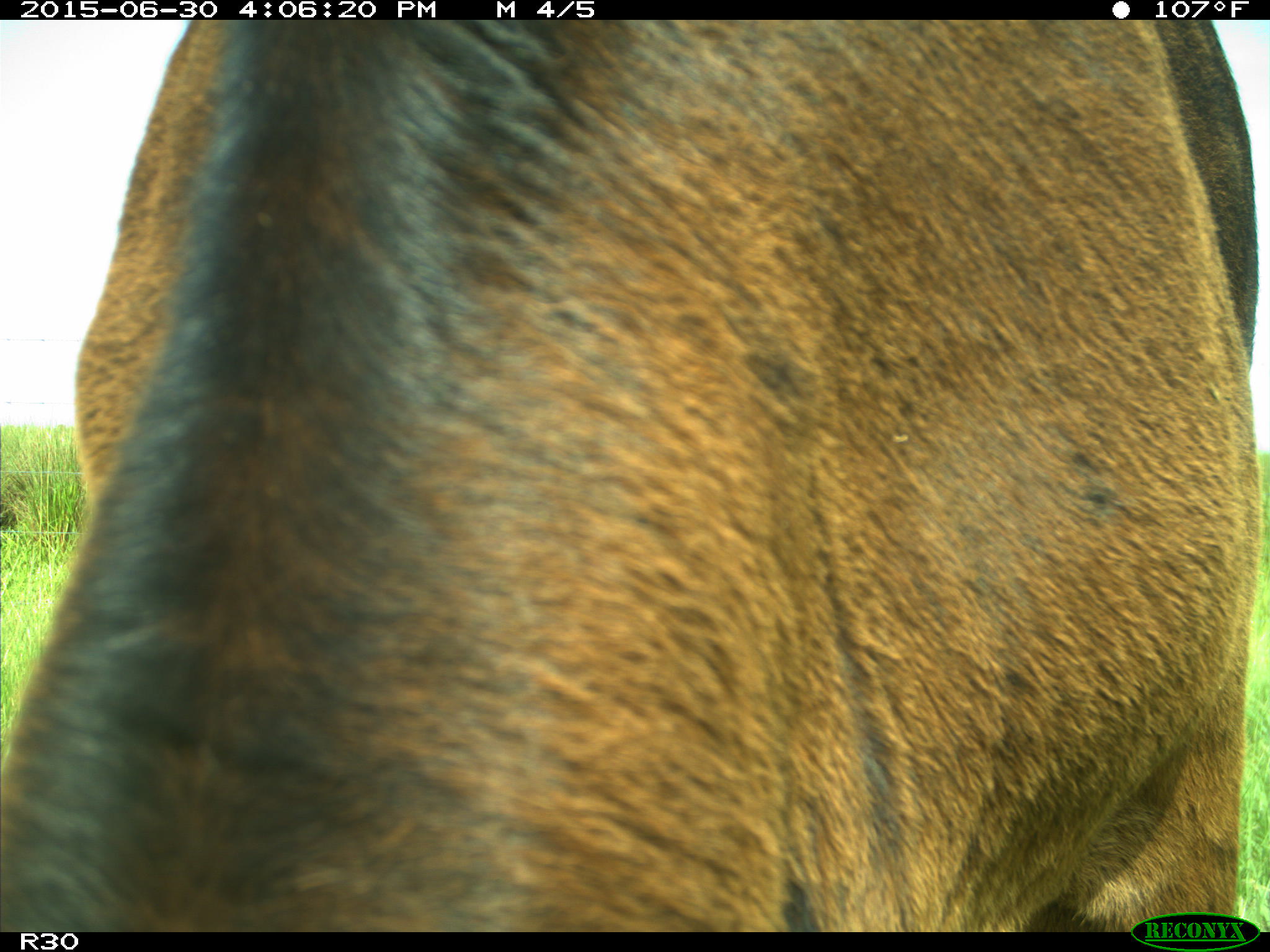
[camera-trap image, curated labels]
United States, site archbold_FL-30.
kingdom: Animalia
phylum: Chordata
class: Mammalia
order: Artiodactyla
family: Bovidae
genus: Bos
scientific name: Bos taurus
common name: domestic cow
Bos taurus (domestic cow).